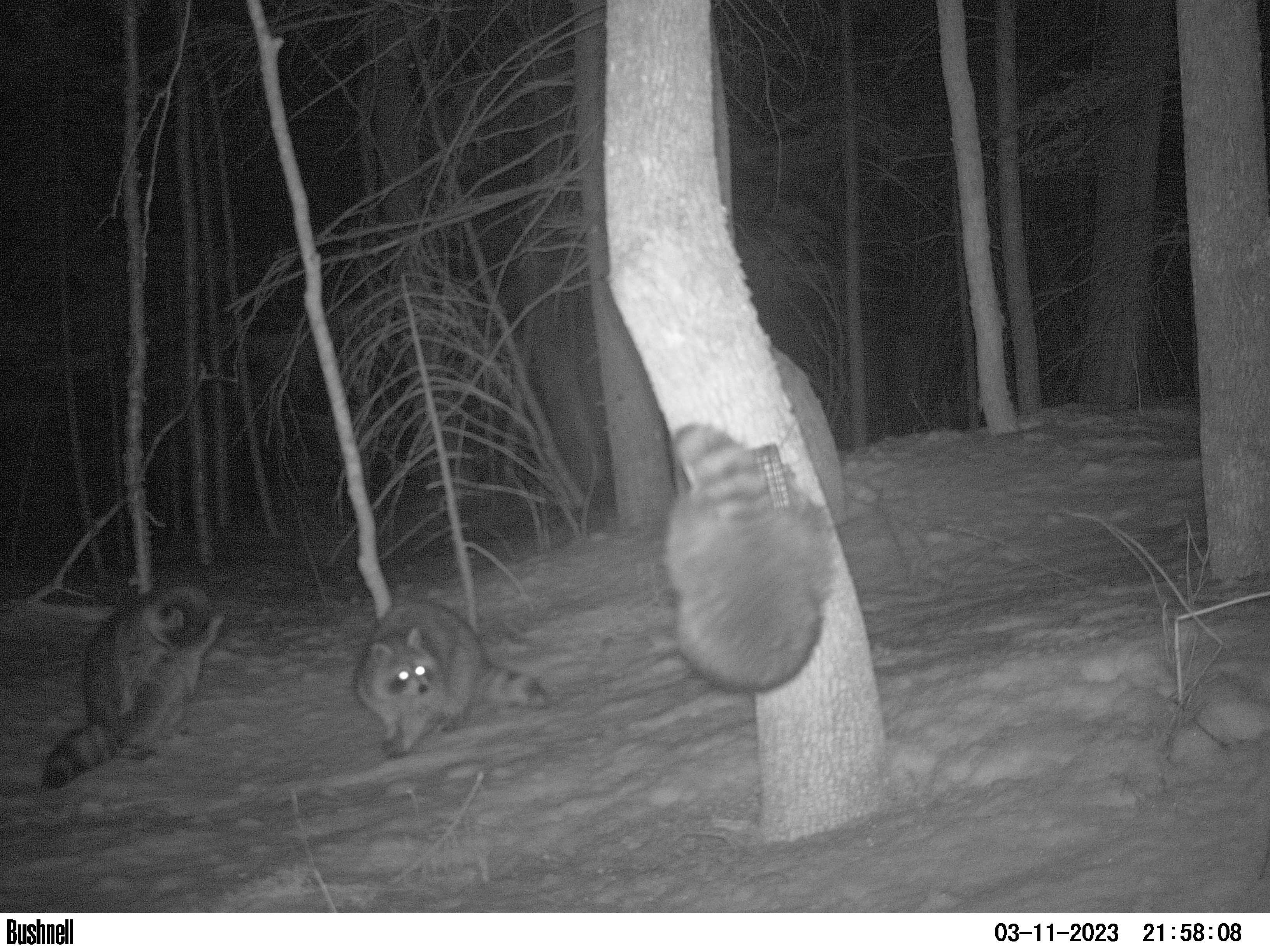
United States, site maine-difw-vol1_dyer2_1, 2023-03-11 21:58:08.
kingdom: Animalia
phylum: Chordata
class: Mammalia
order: Carnivora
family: Procyonidae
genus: Procyon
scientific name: Procyon lotor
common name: raccoon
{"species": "raccoon (Procyon lotor)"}